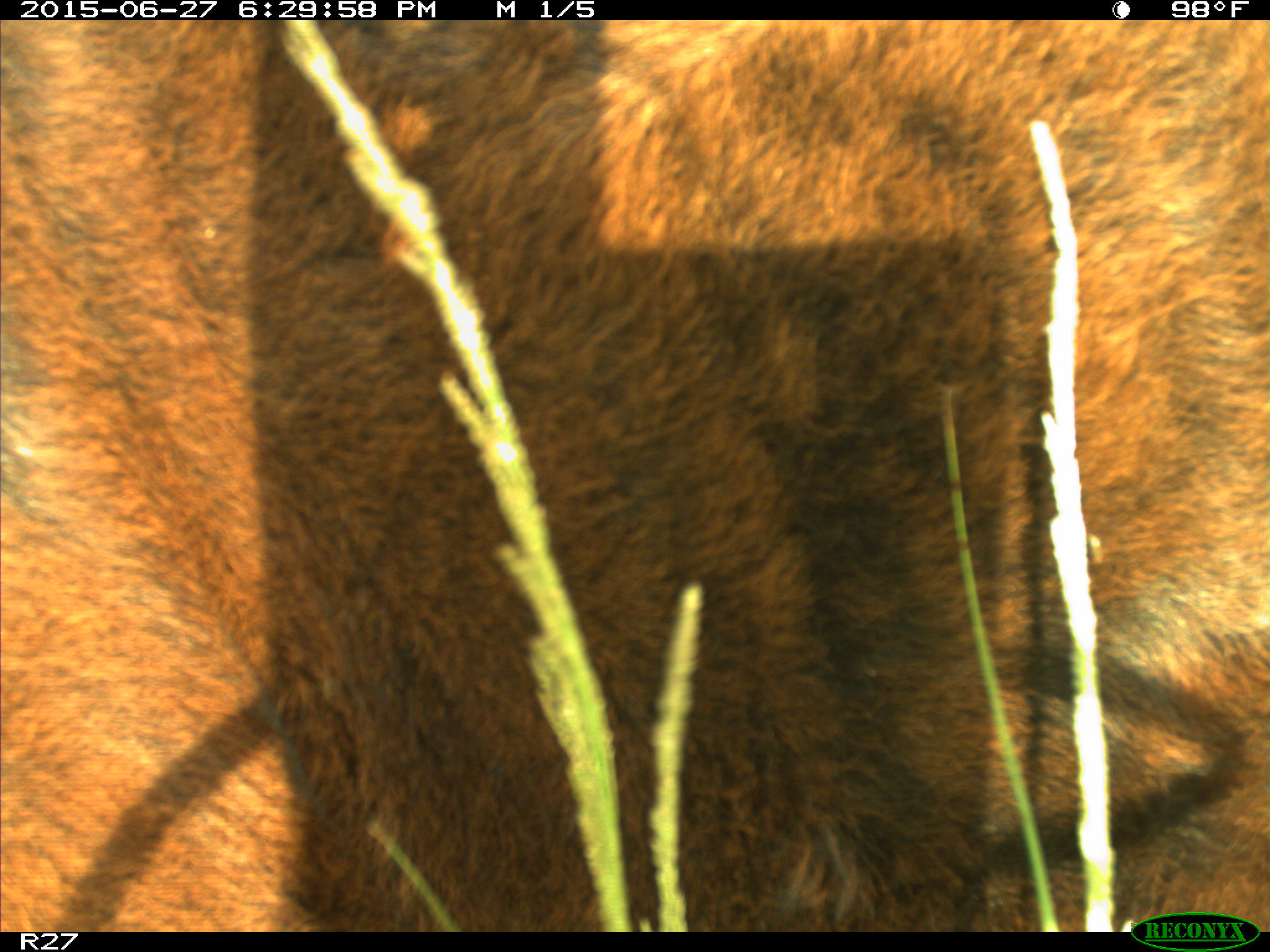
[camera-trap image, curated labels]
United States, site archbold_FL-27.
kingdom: Animalia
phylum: Chordata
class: Mammalia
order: Artiodactyla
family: Bovidae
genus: Bos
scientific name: Bos taurus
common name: domestic cow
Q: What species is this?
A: Bos taurus (domestic cow).